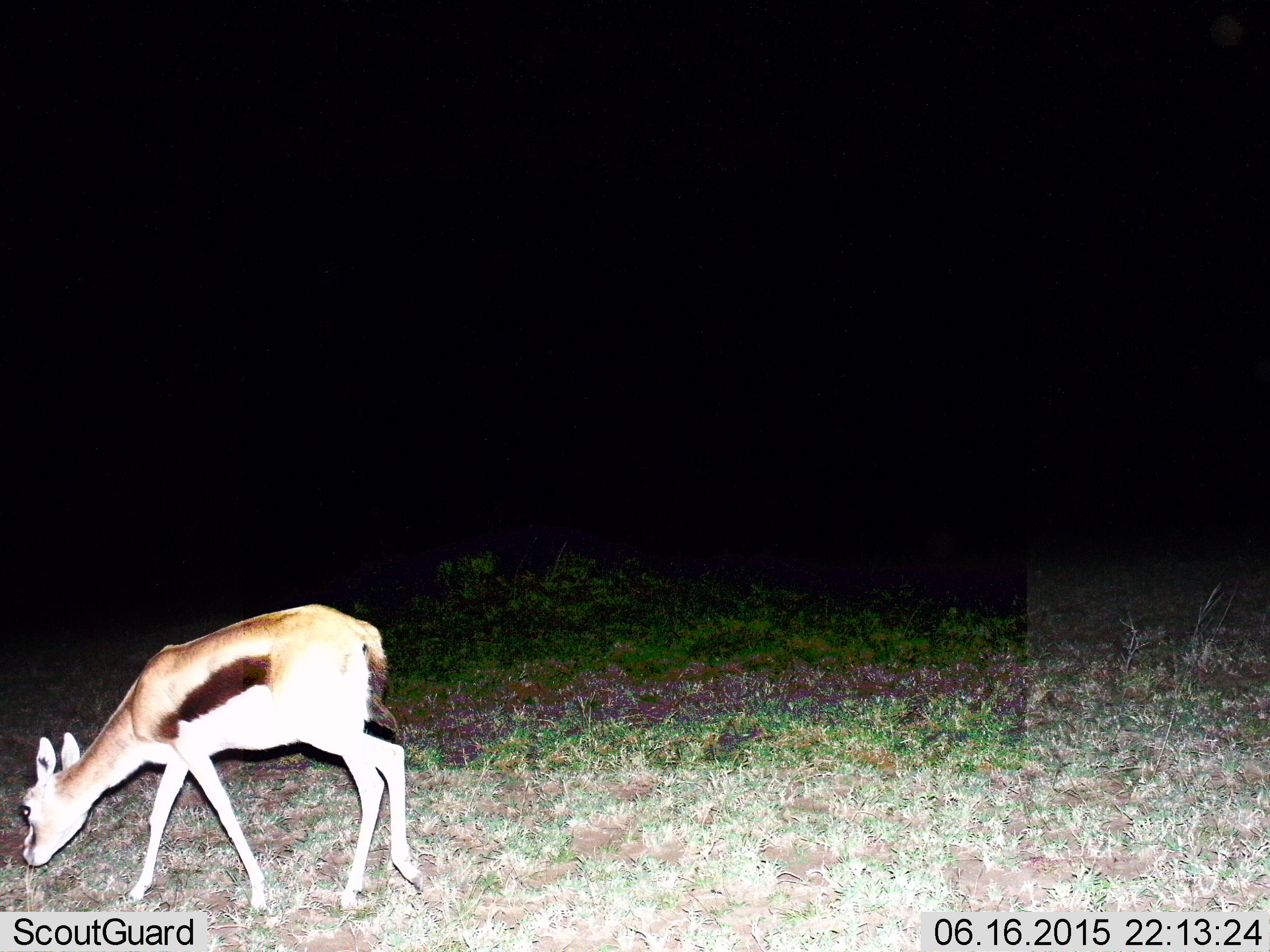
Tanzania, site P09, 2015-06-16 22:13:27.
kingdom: Animalia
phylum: Chordata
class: Mammalia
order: Artiodactyla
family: Bovidae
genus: Eudorcas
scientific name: Eudorcas thomsonii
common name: thomson's gazelle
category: gazellethomsons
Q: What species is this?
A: Gazellethomsons (thomson's gazelle) (Eudorcas thomsonii).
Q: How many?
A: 1.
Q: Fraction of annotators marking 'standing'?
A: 30%.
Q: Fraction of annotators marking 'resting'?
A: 0%.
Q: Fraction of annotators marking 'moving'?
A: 20%.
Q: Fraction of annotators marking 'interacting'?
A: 0%.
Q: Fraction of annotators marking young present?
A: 0%.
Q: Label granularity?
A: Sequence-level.